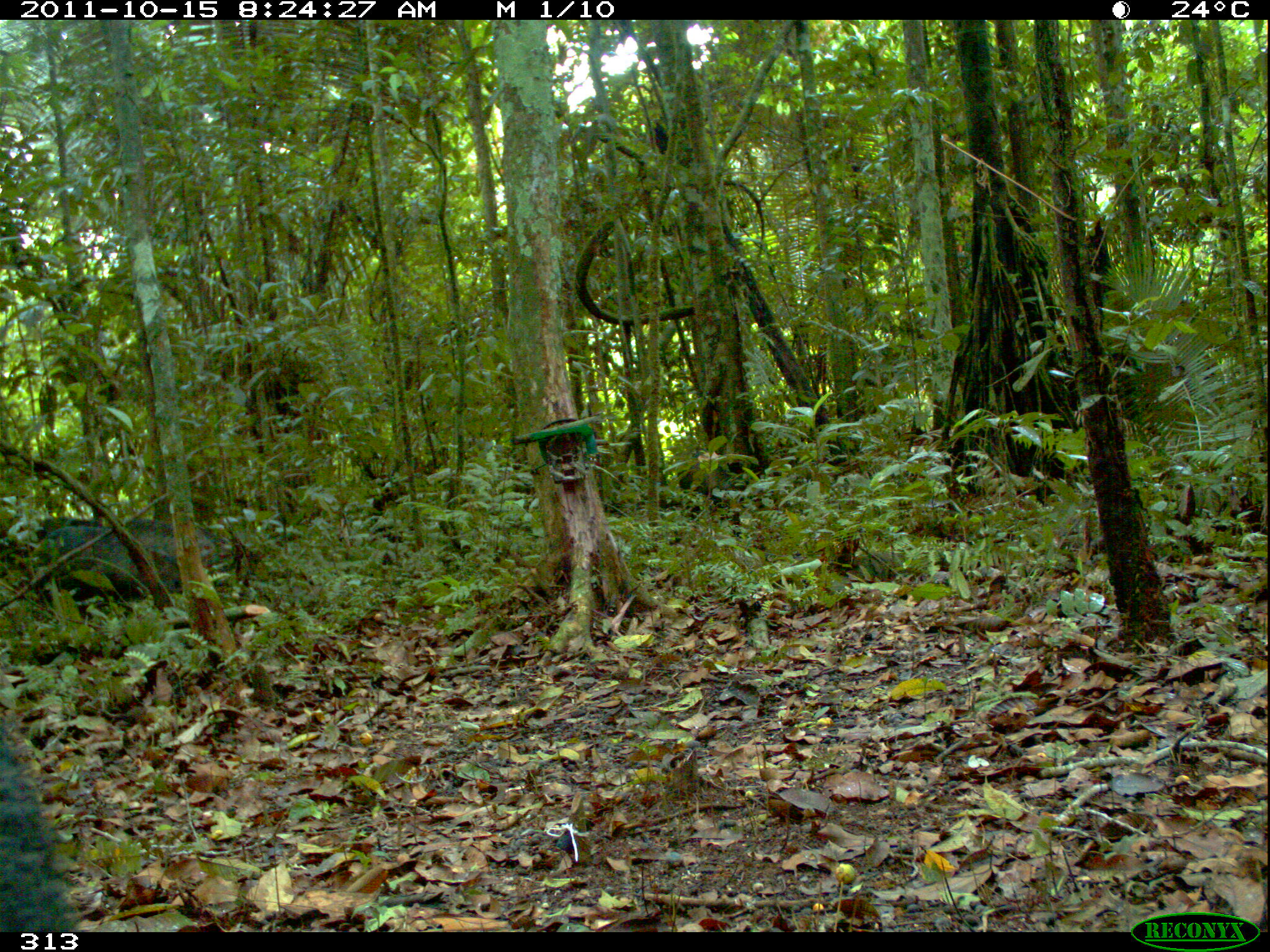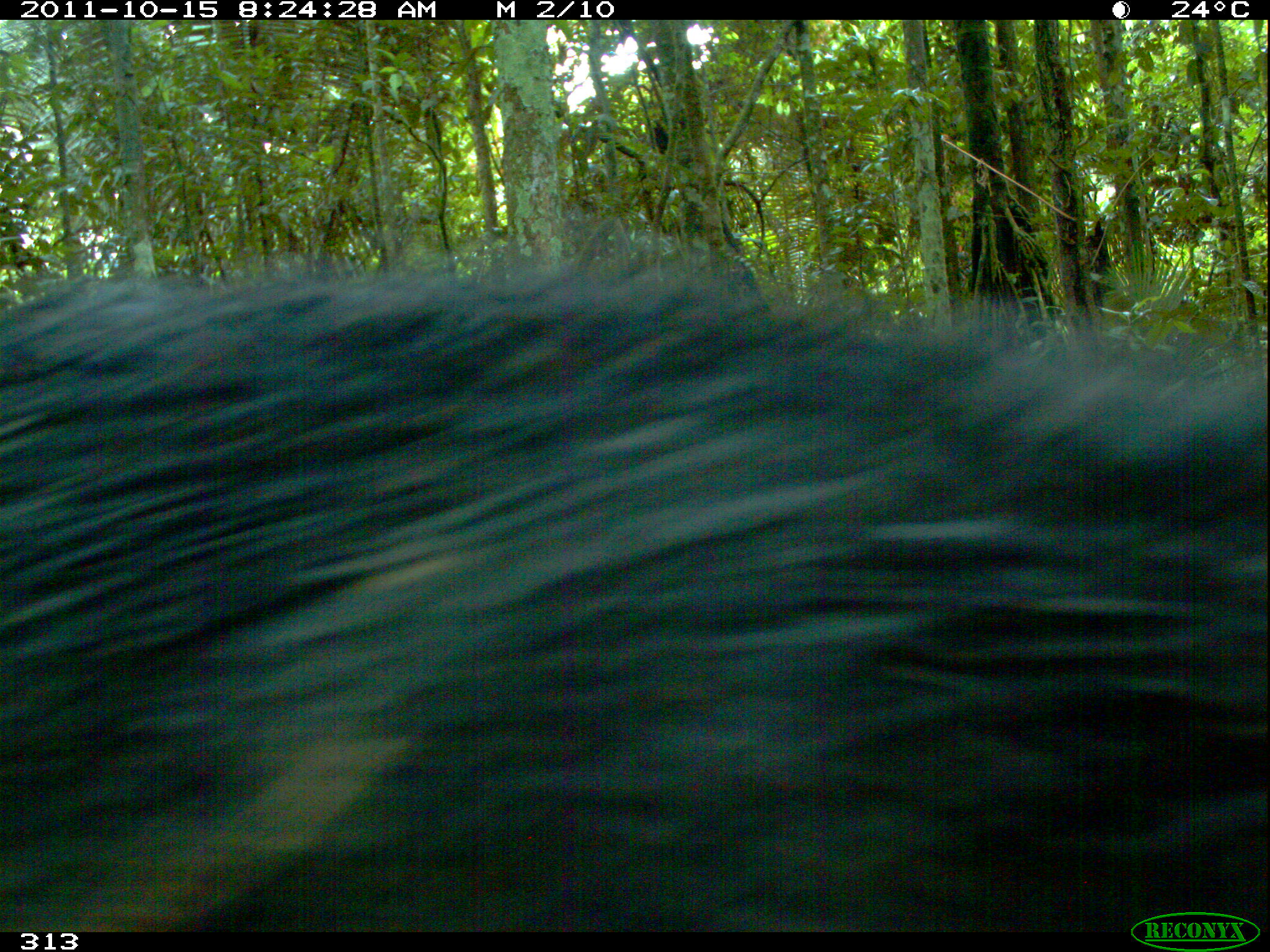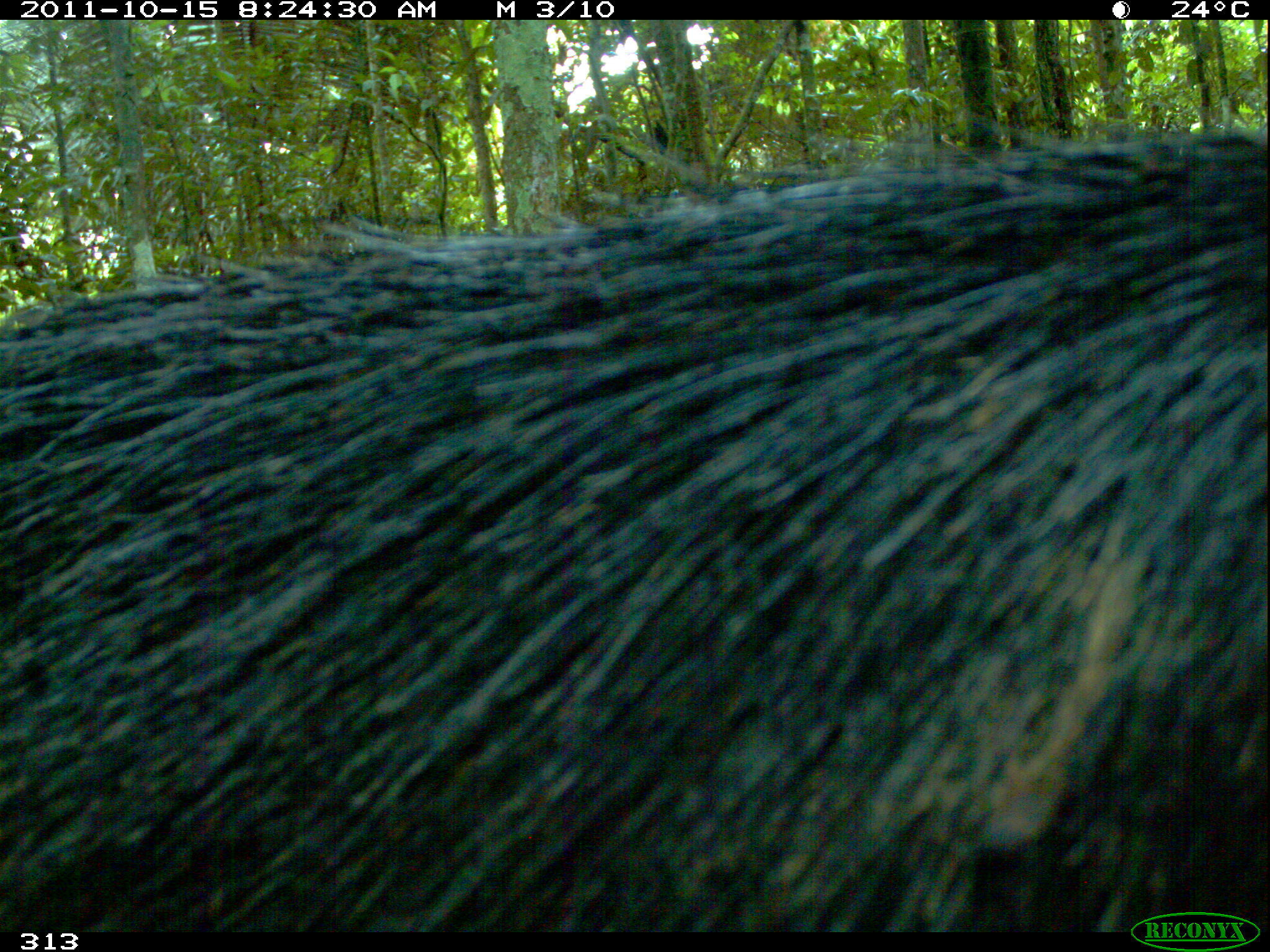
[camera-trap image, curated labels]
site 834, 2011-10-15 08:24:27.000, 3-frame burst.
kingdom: Animalia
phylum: Chordata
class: Mammalia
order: Artiodactyla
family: Tayassuidae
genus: Tayassu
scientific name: Tayassu pecari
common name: white-lipped peccary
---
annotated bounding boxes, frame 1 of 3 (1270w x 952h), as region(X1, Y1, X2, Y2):
tayassu pecari: region(25, 518, 218, 619); region(1, 713, 80, 931)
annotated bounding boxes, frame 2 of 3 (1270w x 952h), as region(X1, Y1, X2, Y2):
tayassu pecari: region(0, 241, 1266, 931)